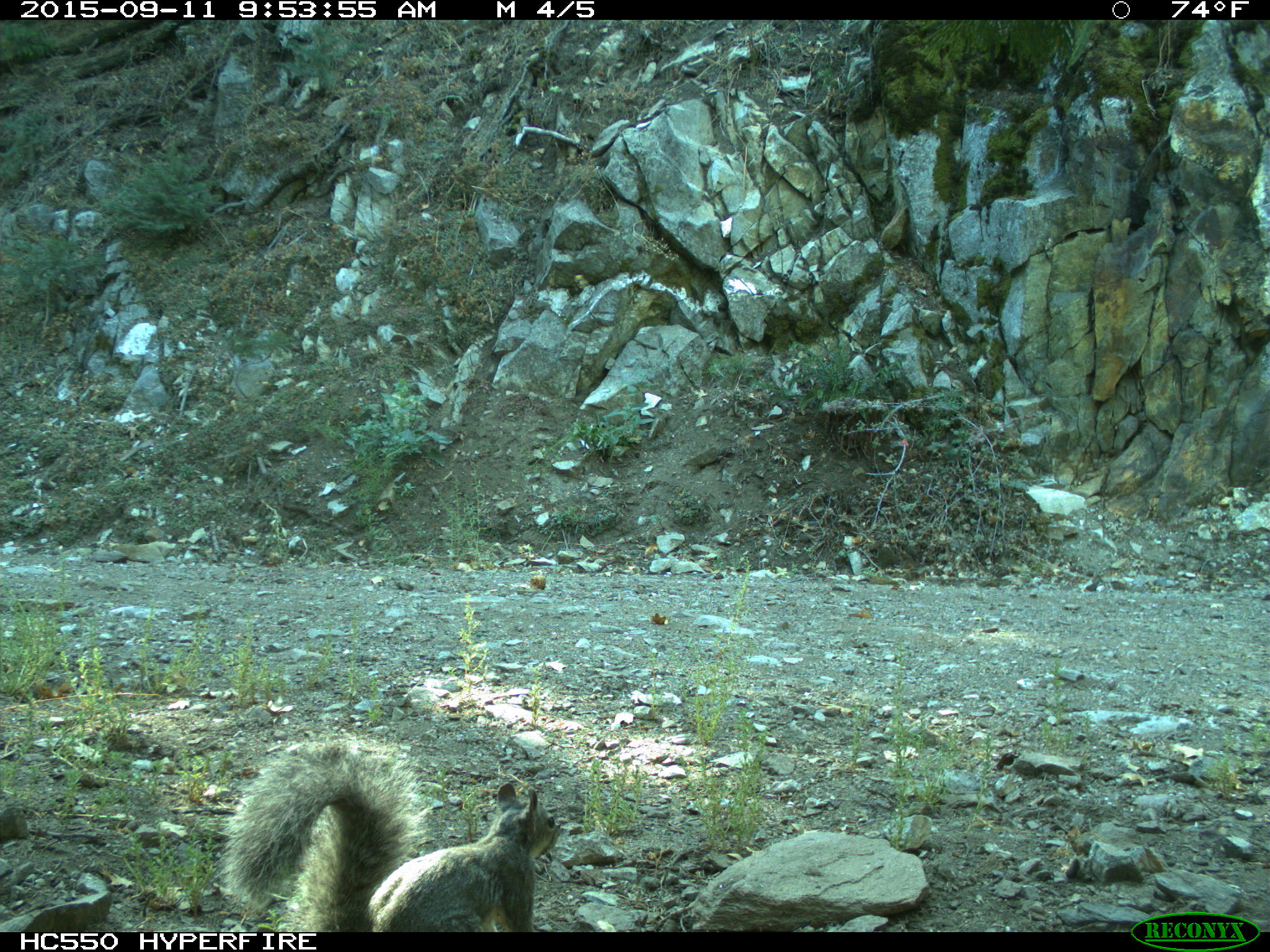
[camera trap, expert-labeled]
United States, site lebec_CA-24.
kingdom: Animalia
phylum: Chordata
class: Mammalia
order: Rodentia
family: Sciuridae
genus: Sciurus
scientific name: Sciurus carolinensis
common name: eastern gray squirrel